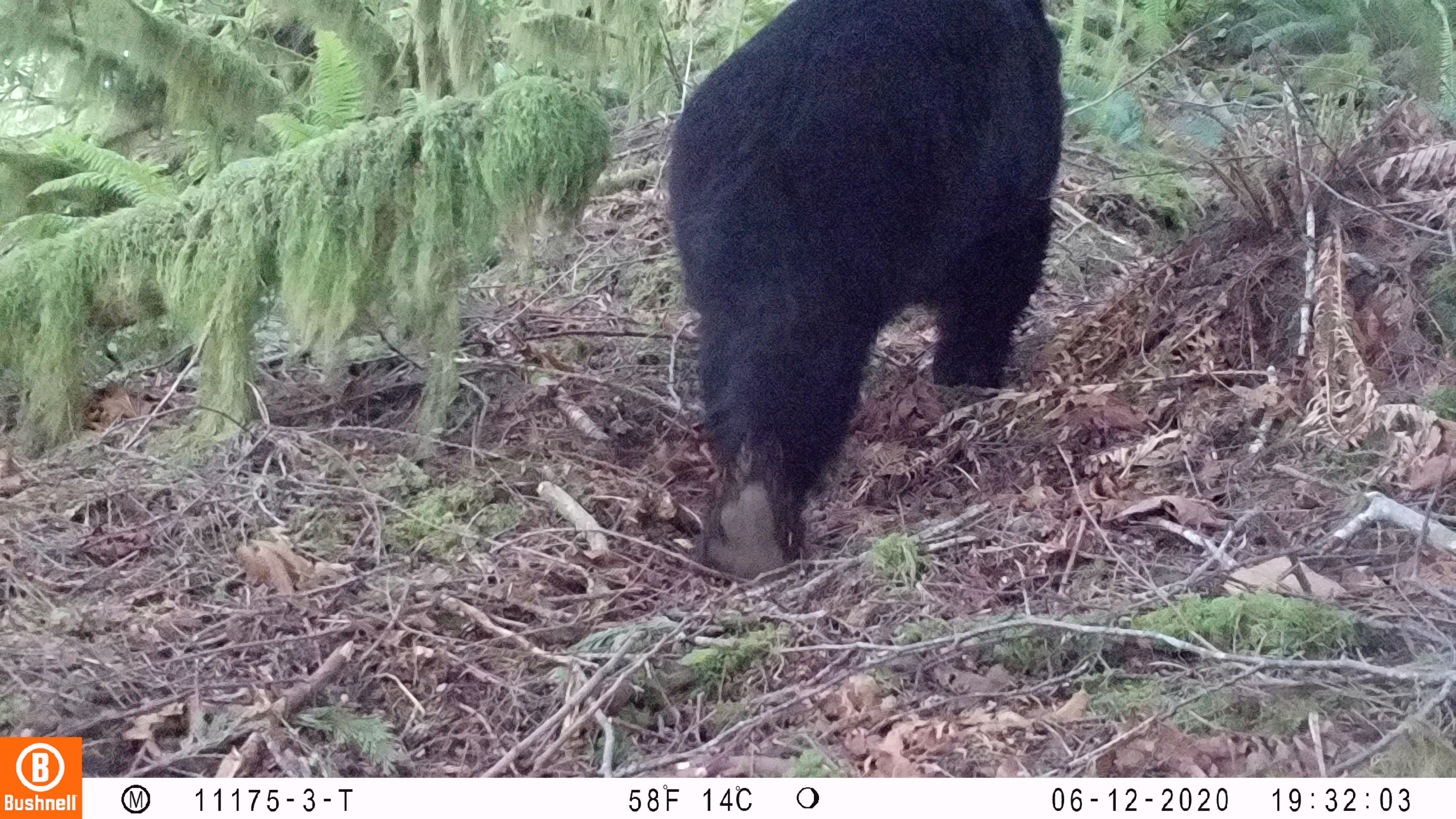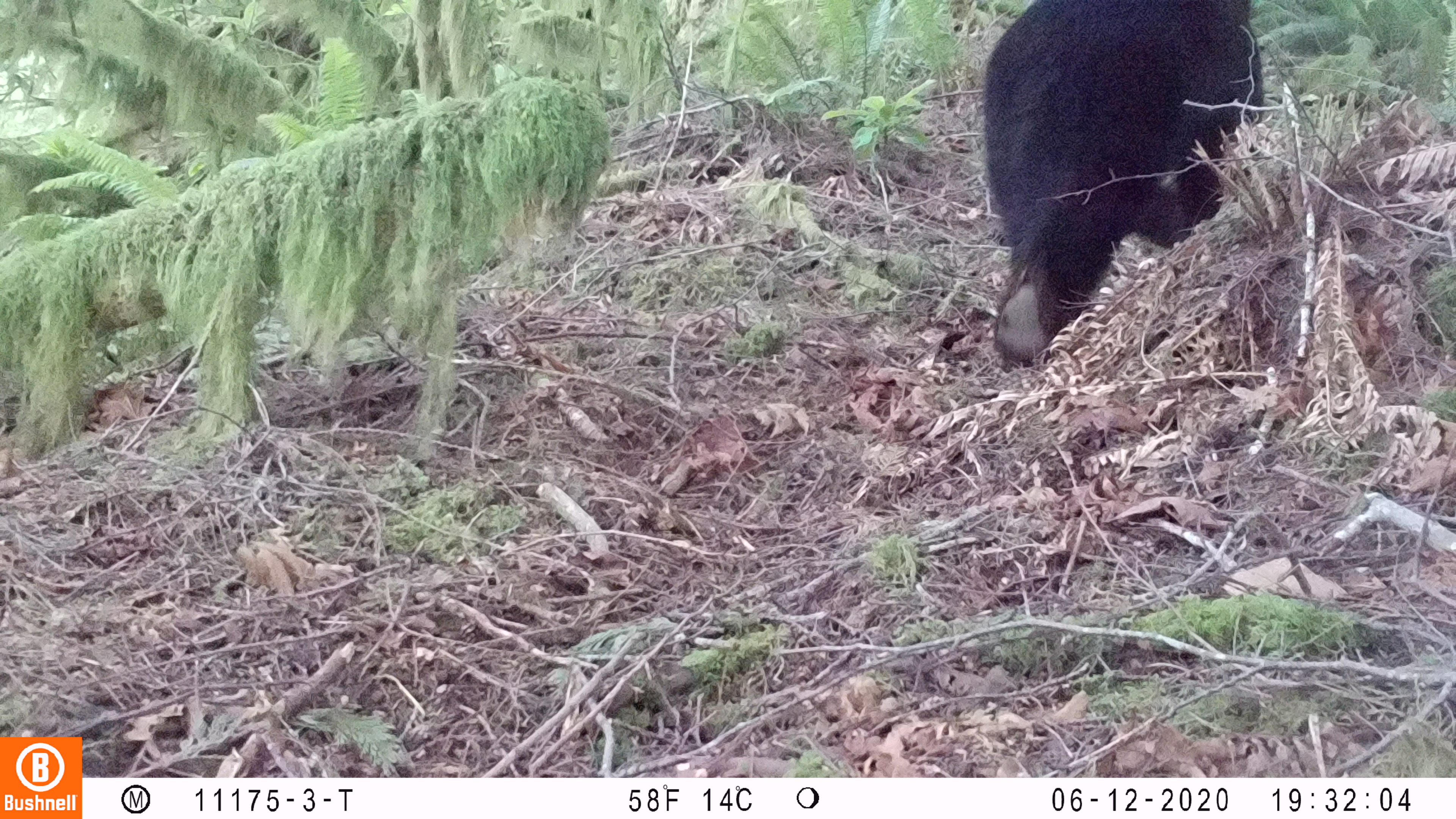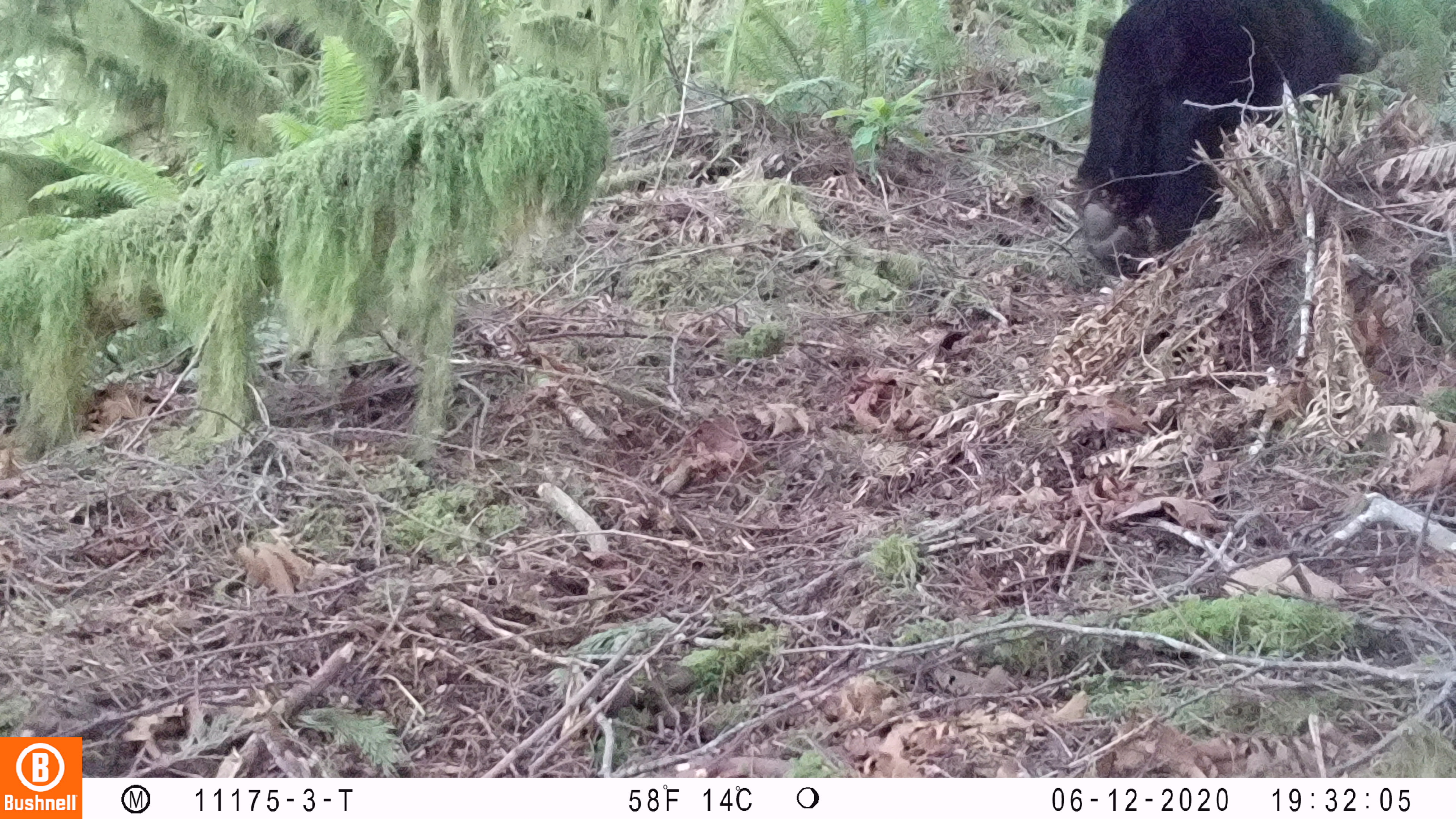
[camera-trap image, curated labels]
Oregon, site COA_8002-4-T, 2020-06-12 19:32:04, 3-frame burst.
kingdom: Animalia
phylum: Chordata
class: Mammalia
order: Carnivora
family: Ursidae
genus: Ursus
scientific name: Ursus americanus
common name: american black bear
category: black bear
Black bear (american black bear) (Ursus americanus).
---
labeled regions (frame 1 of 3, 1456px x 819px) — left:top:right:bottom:
black bear: 665:0:1074:580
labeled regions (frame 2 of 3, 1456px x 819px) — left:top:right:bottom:
black bear: 964:0:1270:380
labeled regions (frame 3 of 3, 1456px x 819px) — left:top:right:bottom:
black bear: 1057:0:1400:292